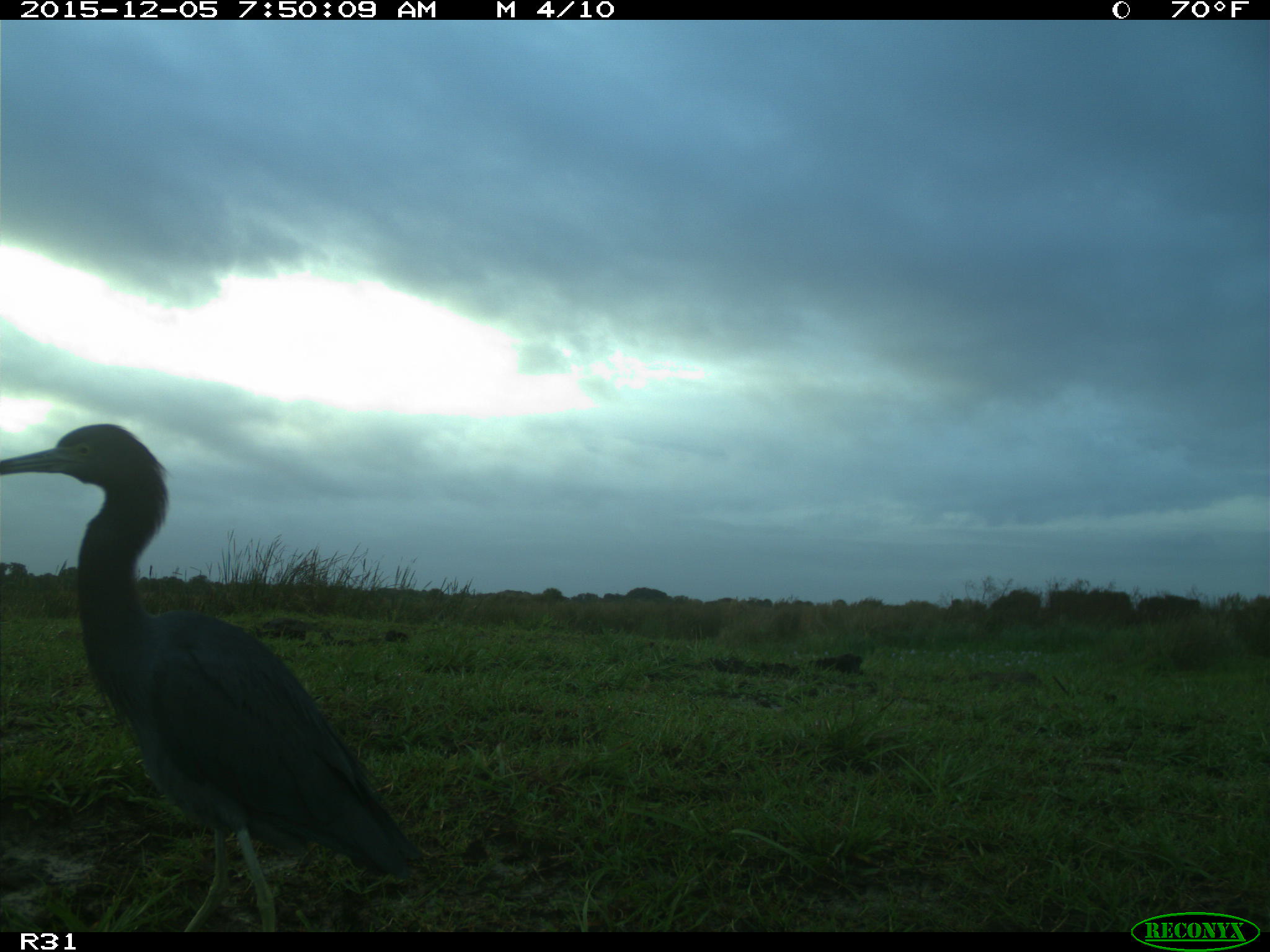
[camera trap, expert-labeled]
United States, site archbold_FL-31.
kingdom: Animalia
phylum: Chordata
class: Aves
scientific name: Aves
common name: birds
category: unidentified bird